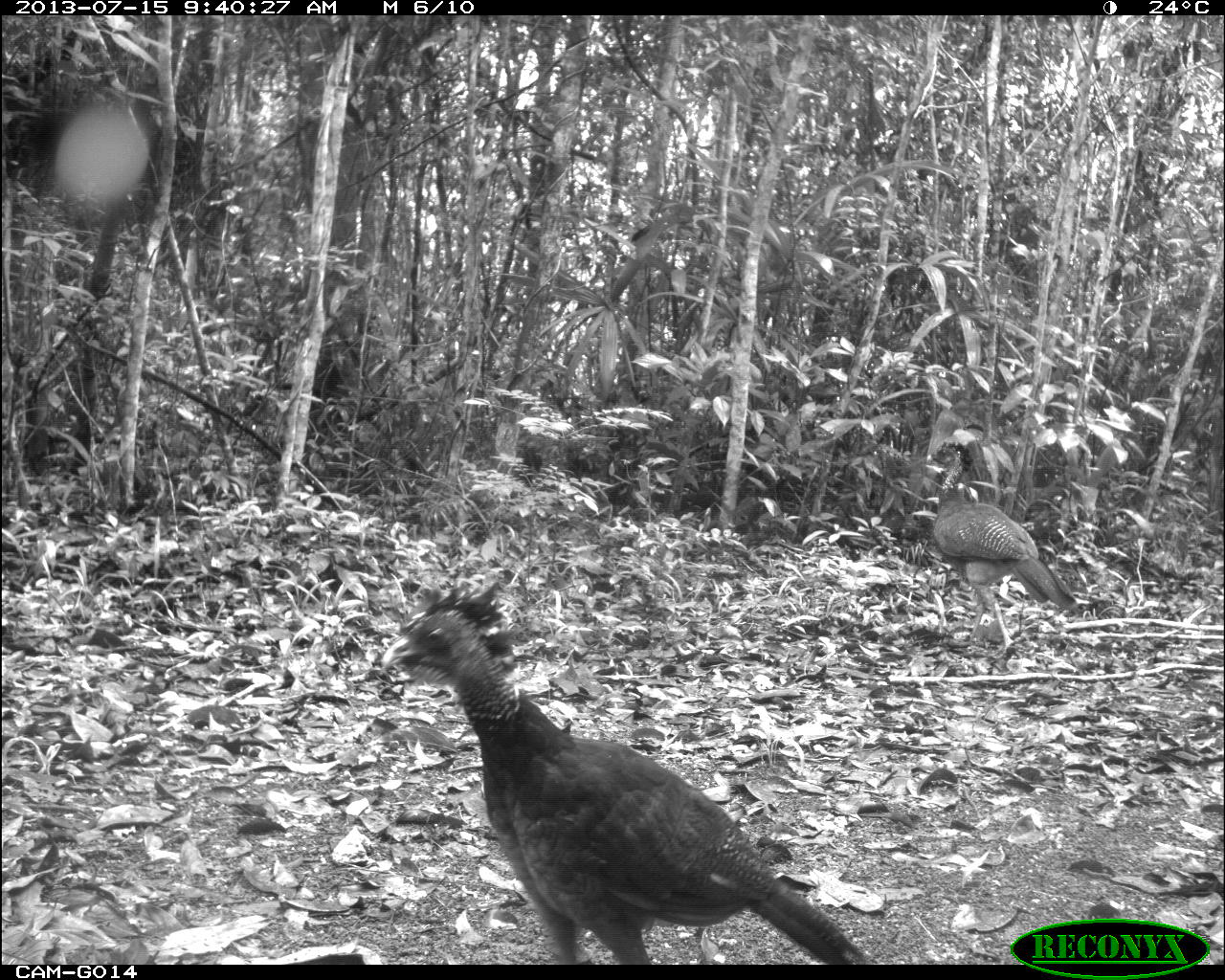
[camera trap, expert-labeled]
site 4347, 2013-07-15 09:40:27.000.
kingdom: Animalia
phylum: Chordata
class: Aves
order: Galliformes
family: Cracidae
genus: Crax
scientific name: Crax rubra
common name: great curassow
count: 2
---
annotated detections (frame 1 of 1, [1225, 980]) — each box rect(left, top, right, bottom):
crax rubra: rect(376, 578, 873, 965); rect(903, 502, 1077, 656)